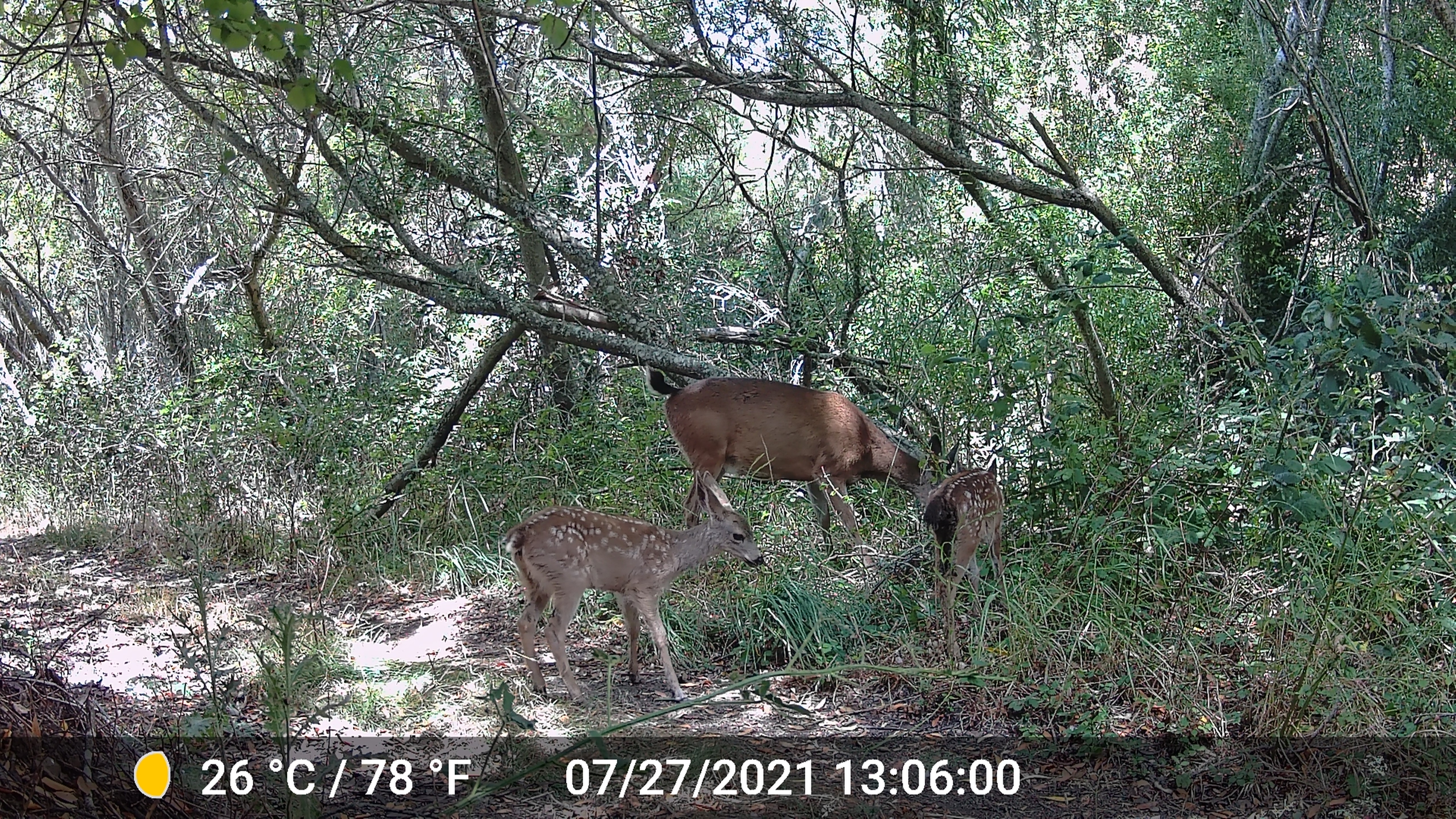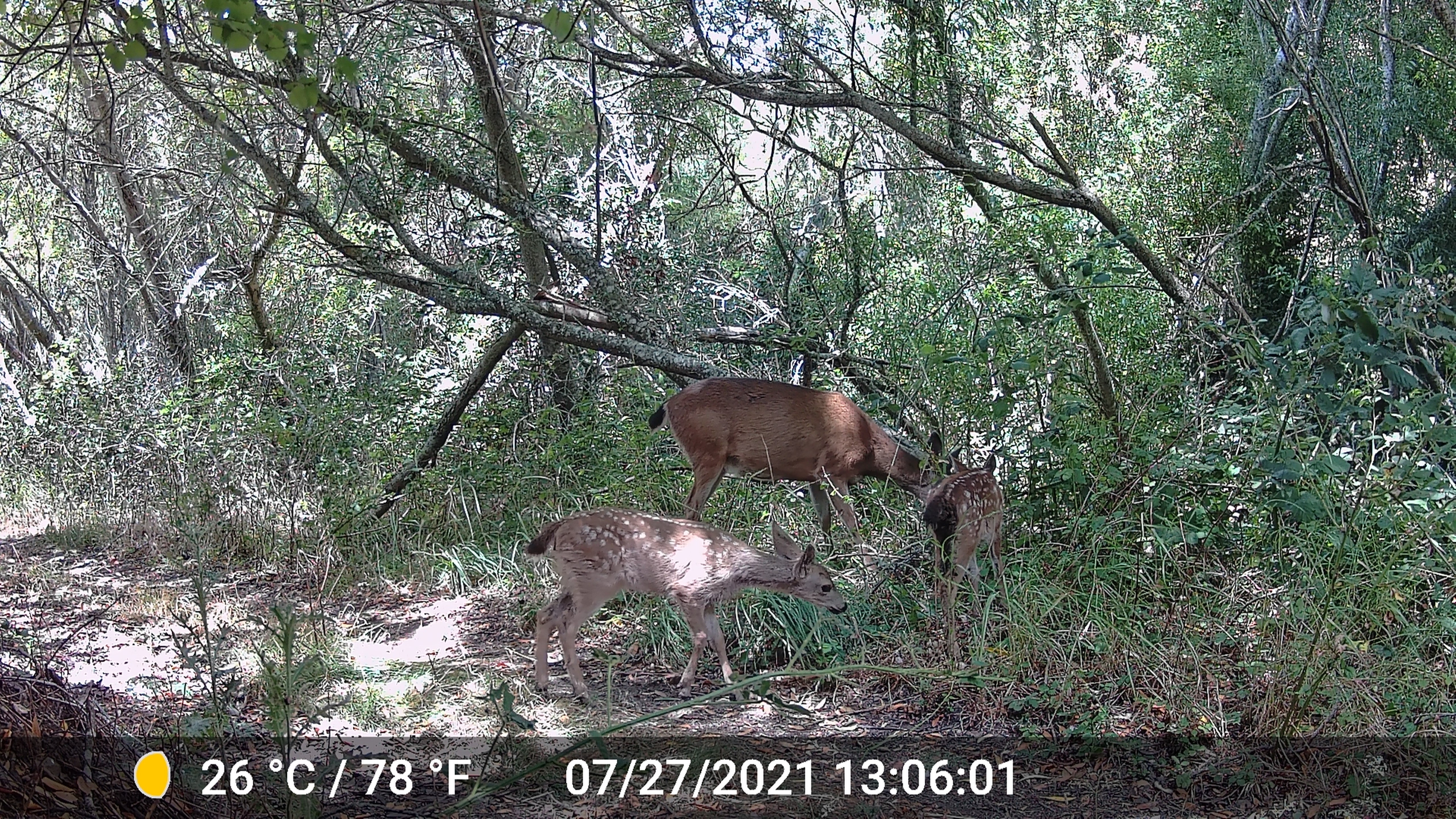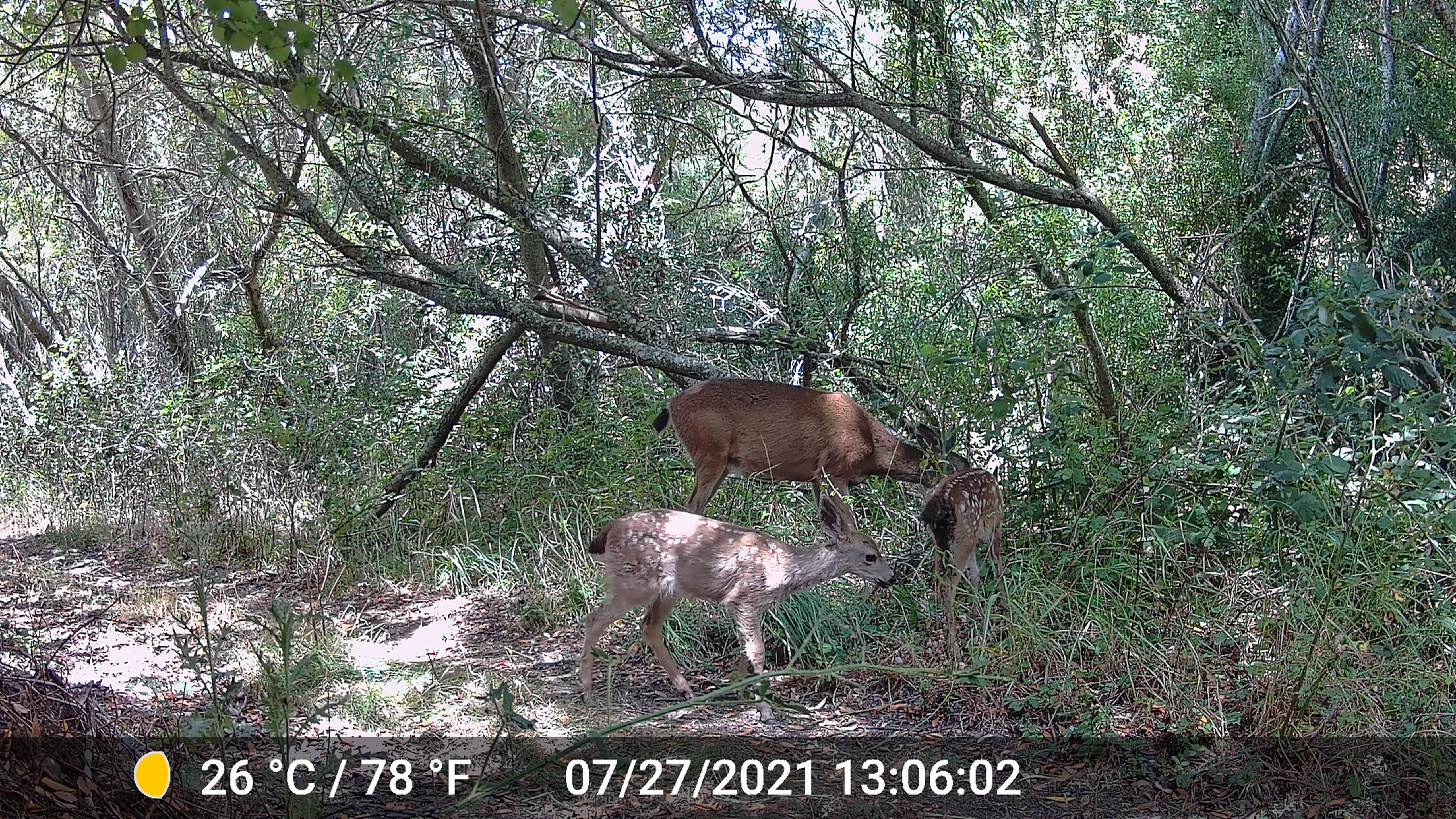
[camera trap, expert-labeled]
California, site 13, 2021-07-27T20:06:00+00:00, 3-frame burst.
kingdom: Animalia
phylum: Chordata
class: Mammalia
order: Artiodactyla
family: Cervidae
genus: Odocoileus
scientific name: Odocoileus hemionus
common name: mule deer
Mule deer (Odocoileus hemionus).